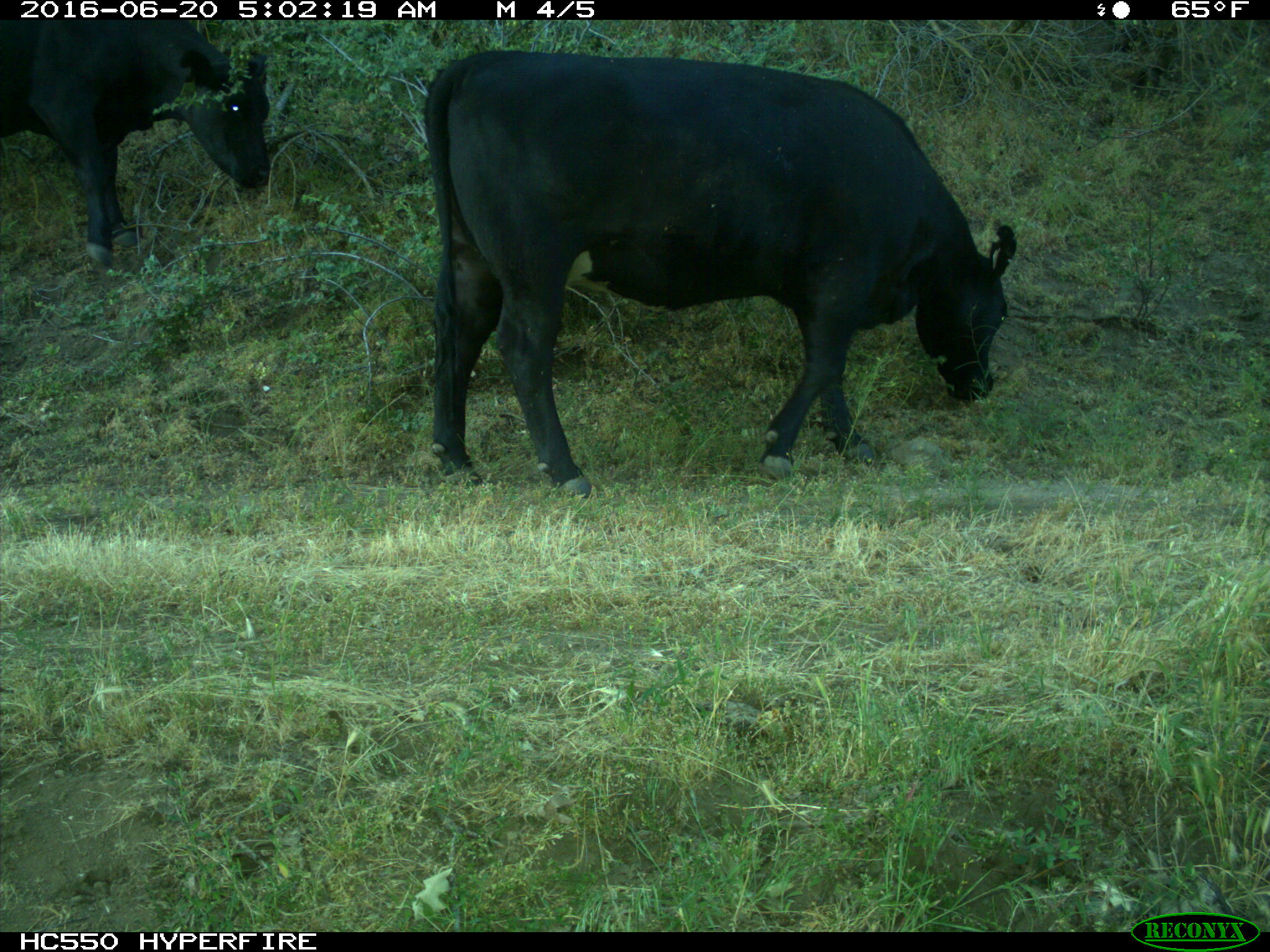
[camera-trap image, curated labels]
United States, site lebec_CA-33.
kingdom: Animalia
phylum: Chordata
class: Mammalia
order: Artiodactyla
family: Bovidae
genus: Bos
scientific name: Bos taurus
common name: domestic cow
Bos taurus (domestic cow).